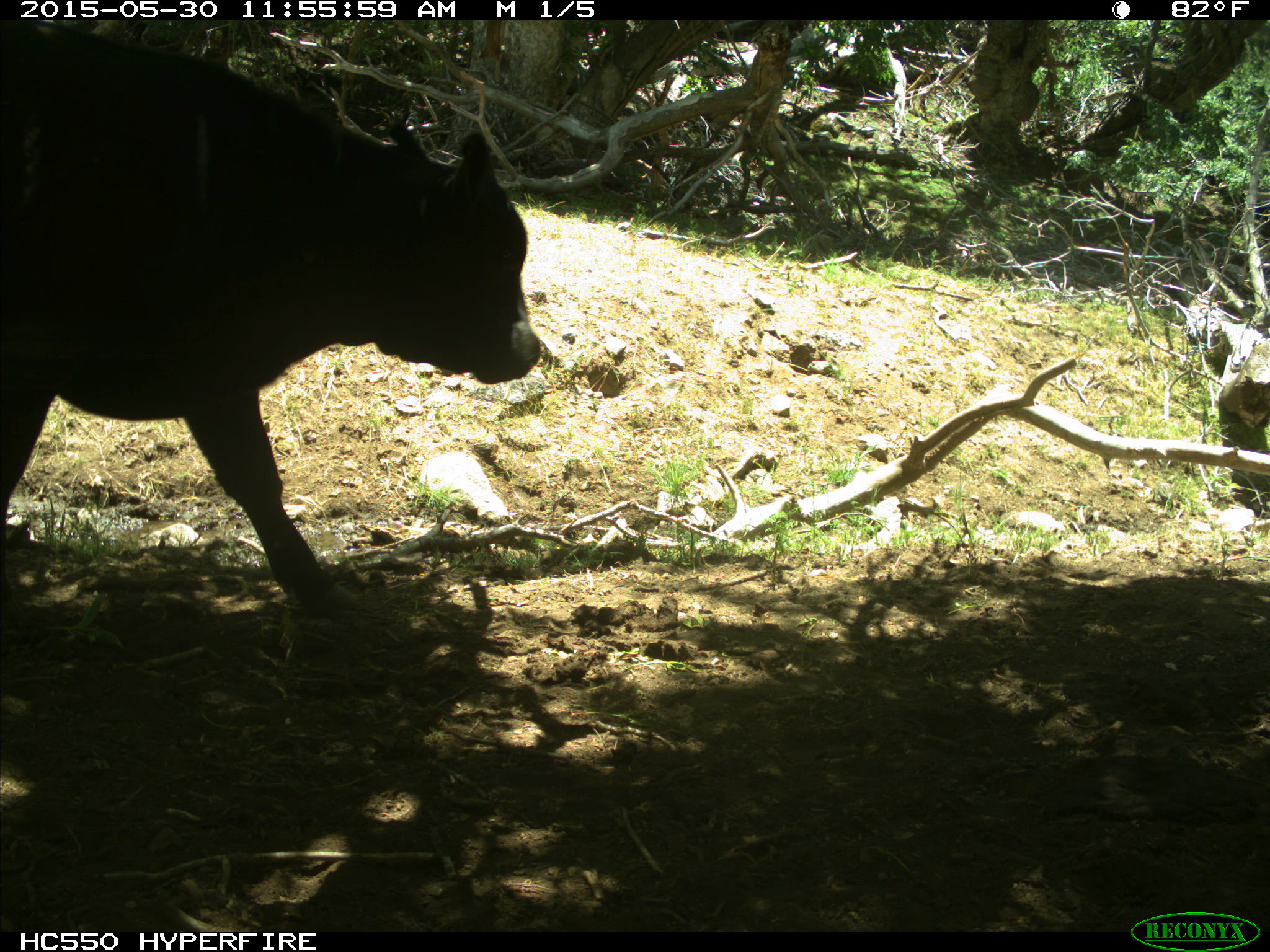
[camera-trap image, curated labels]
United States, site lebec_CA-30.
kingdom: Animalia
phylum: Chordata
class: Mammalia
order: Artiodactyla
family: Bovidae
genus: Bos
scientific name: Bos taurus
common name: domestic cow